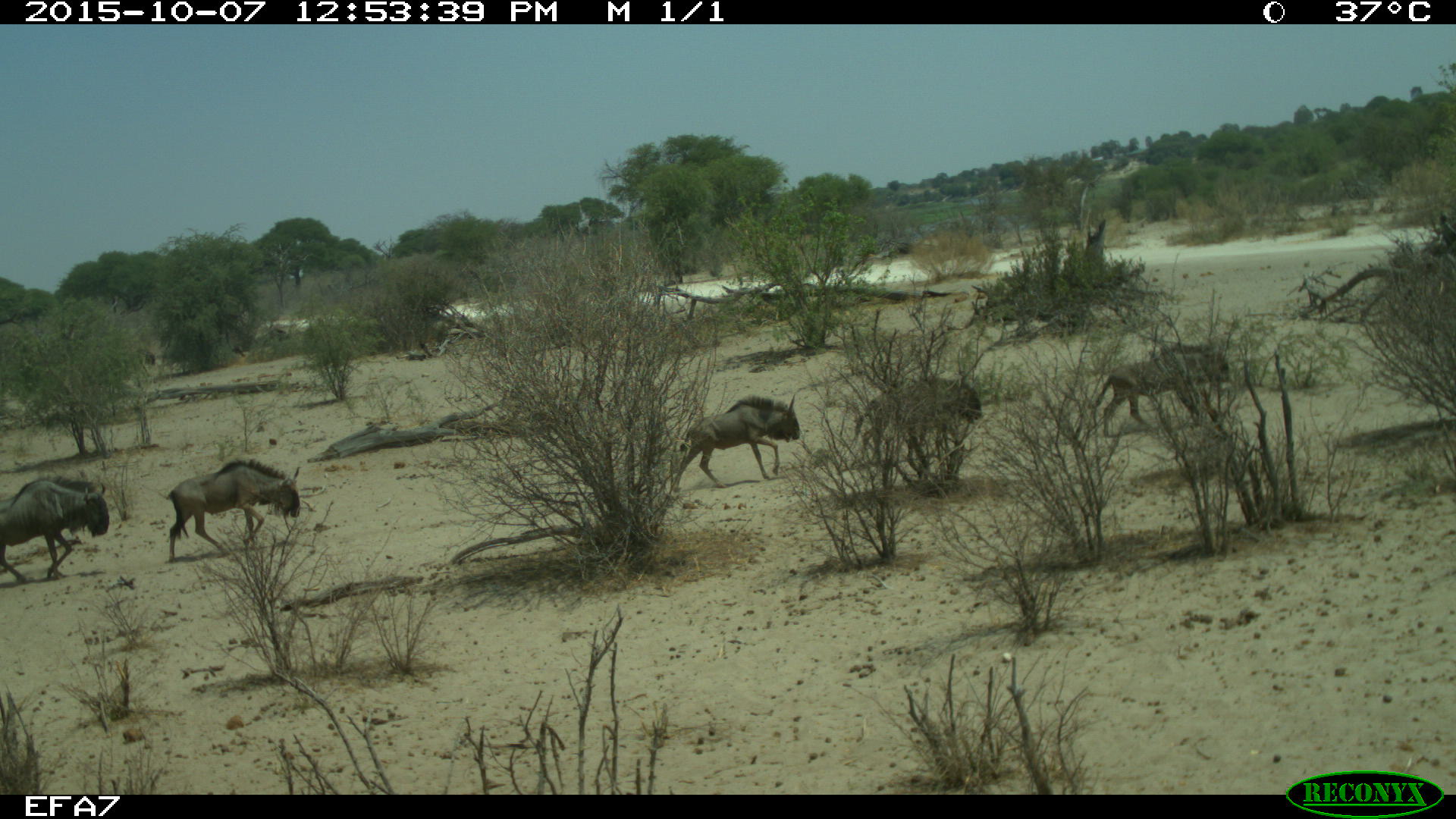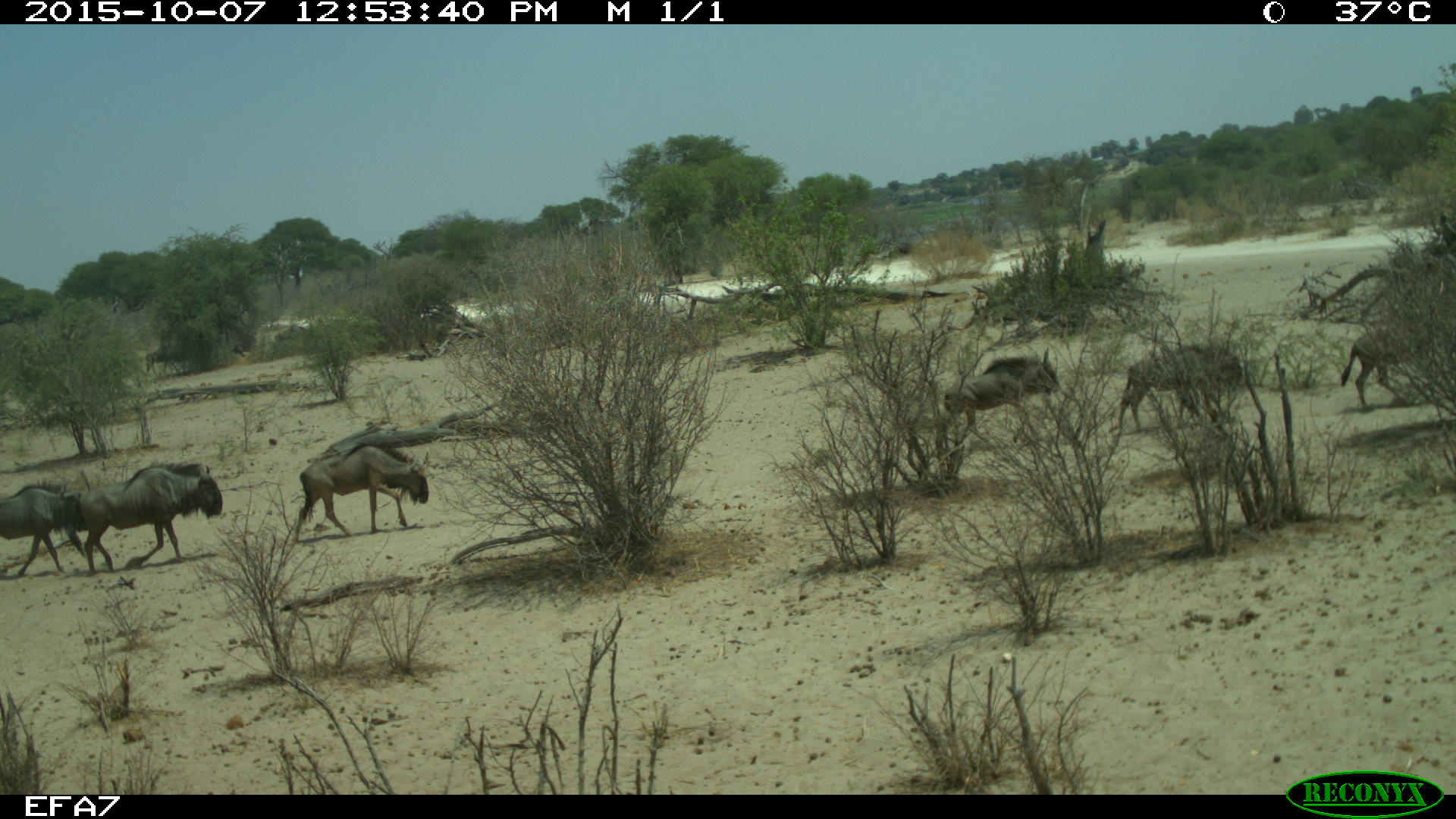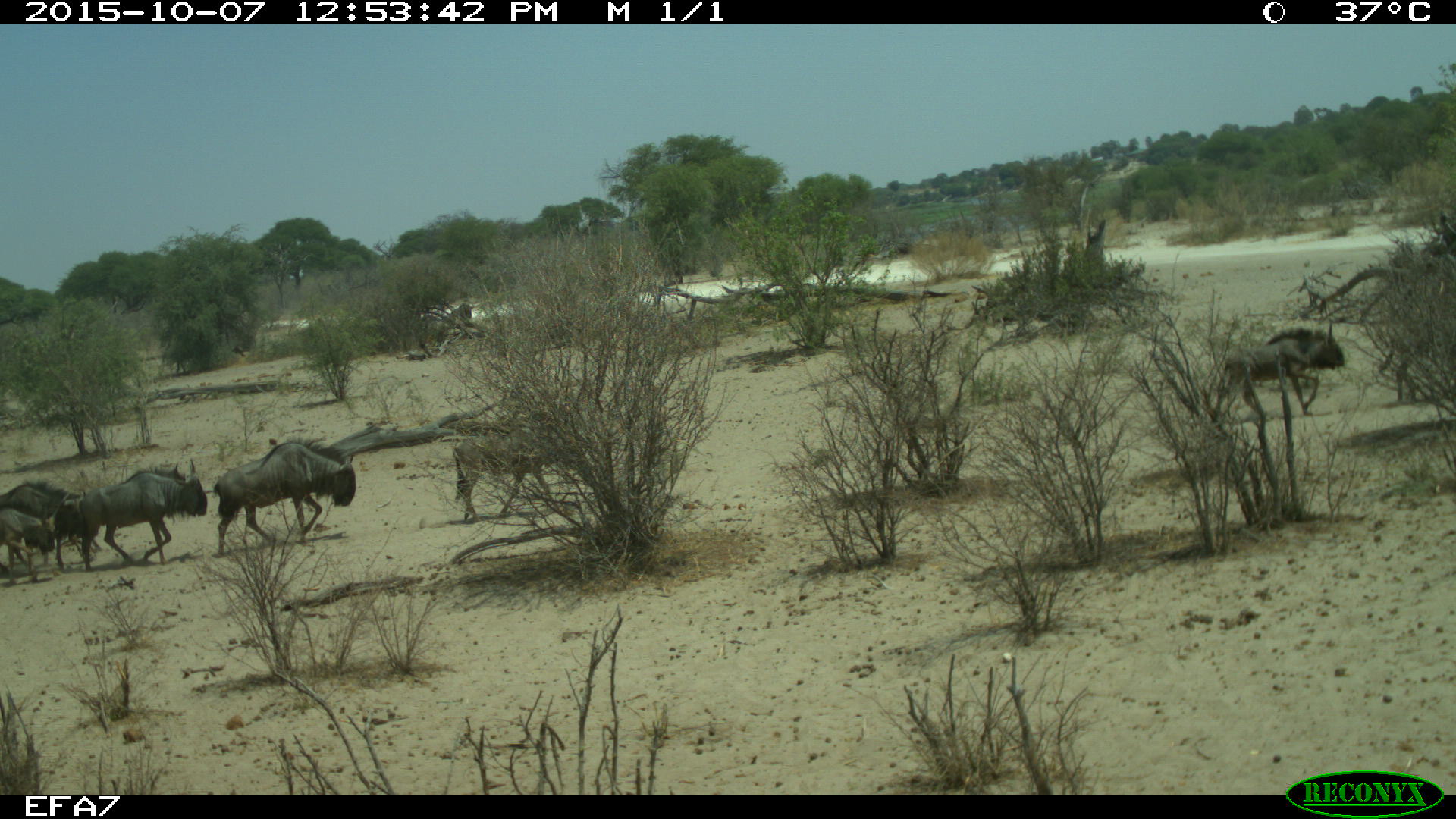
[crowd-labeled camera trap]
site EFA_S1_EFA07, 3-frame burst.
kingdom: Animalia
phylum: Chordata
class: Mammalia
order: Artiodactyla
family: Bovidae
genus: Connochaetes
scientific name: Connochaetes taurinus taurinus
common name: blue wildebeest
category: wildebeestblue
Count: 11-50.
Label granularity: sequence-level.